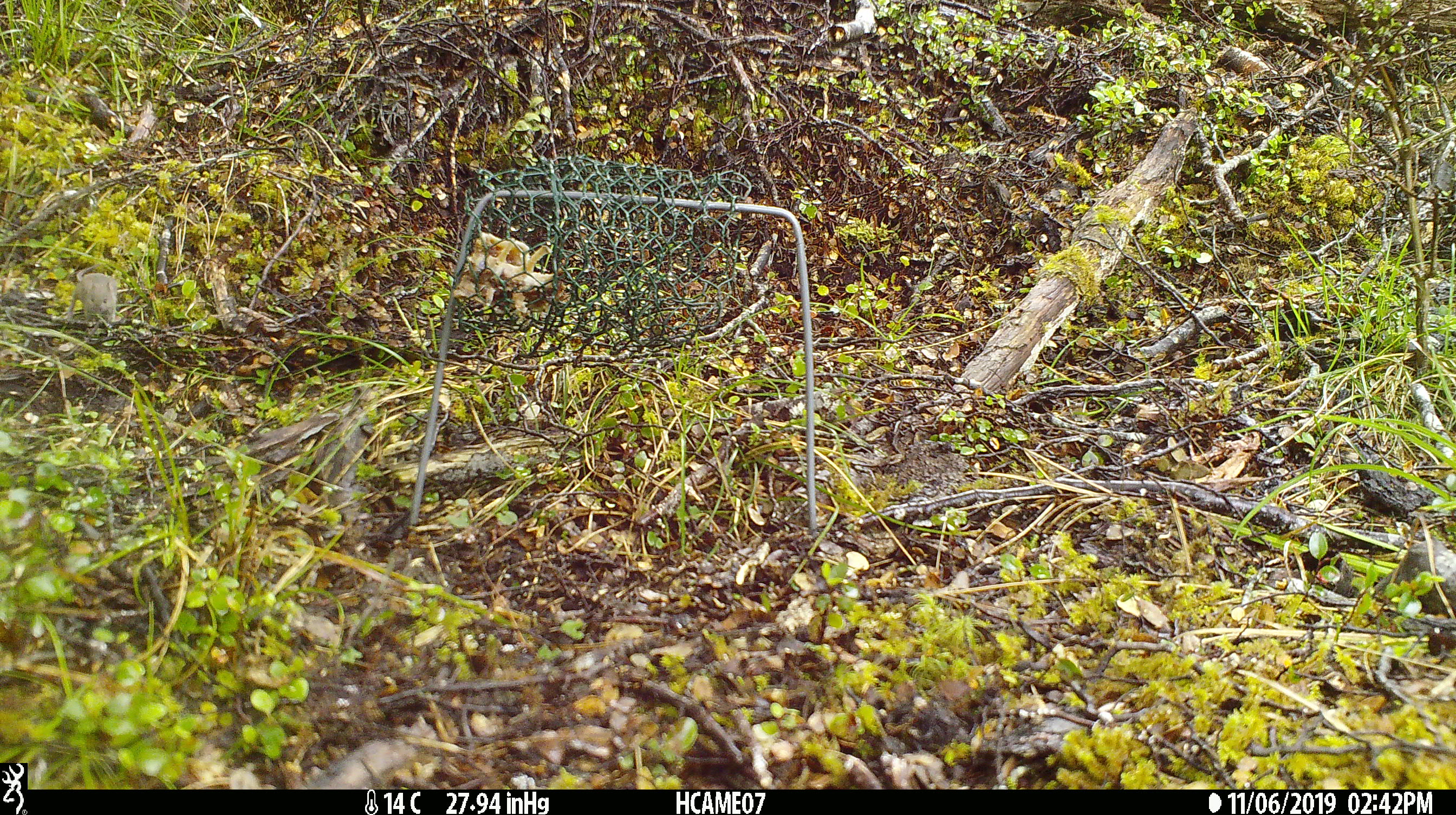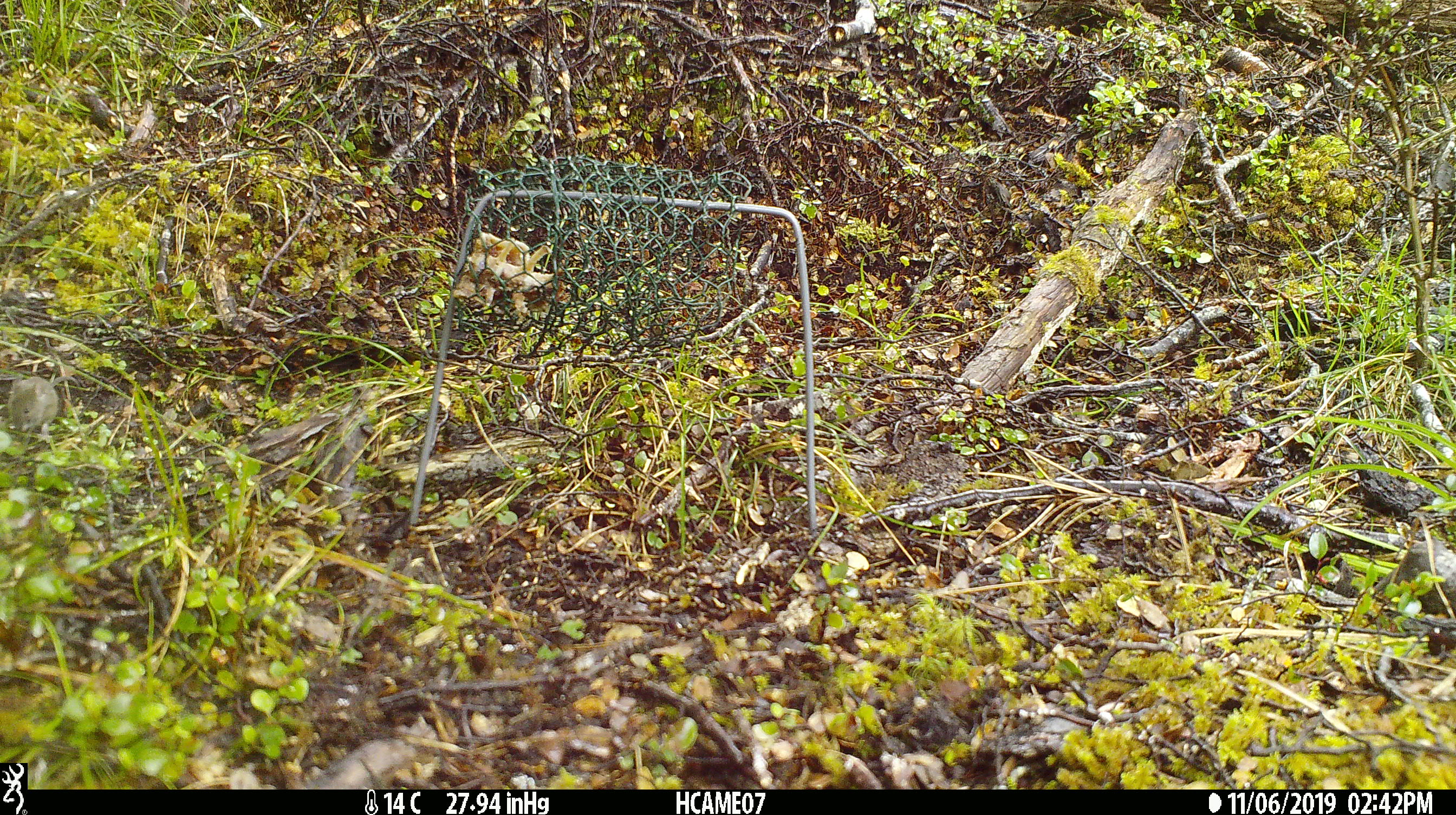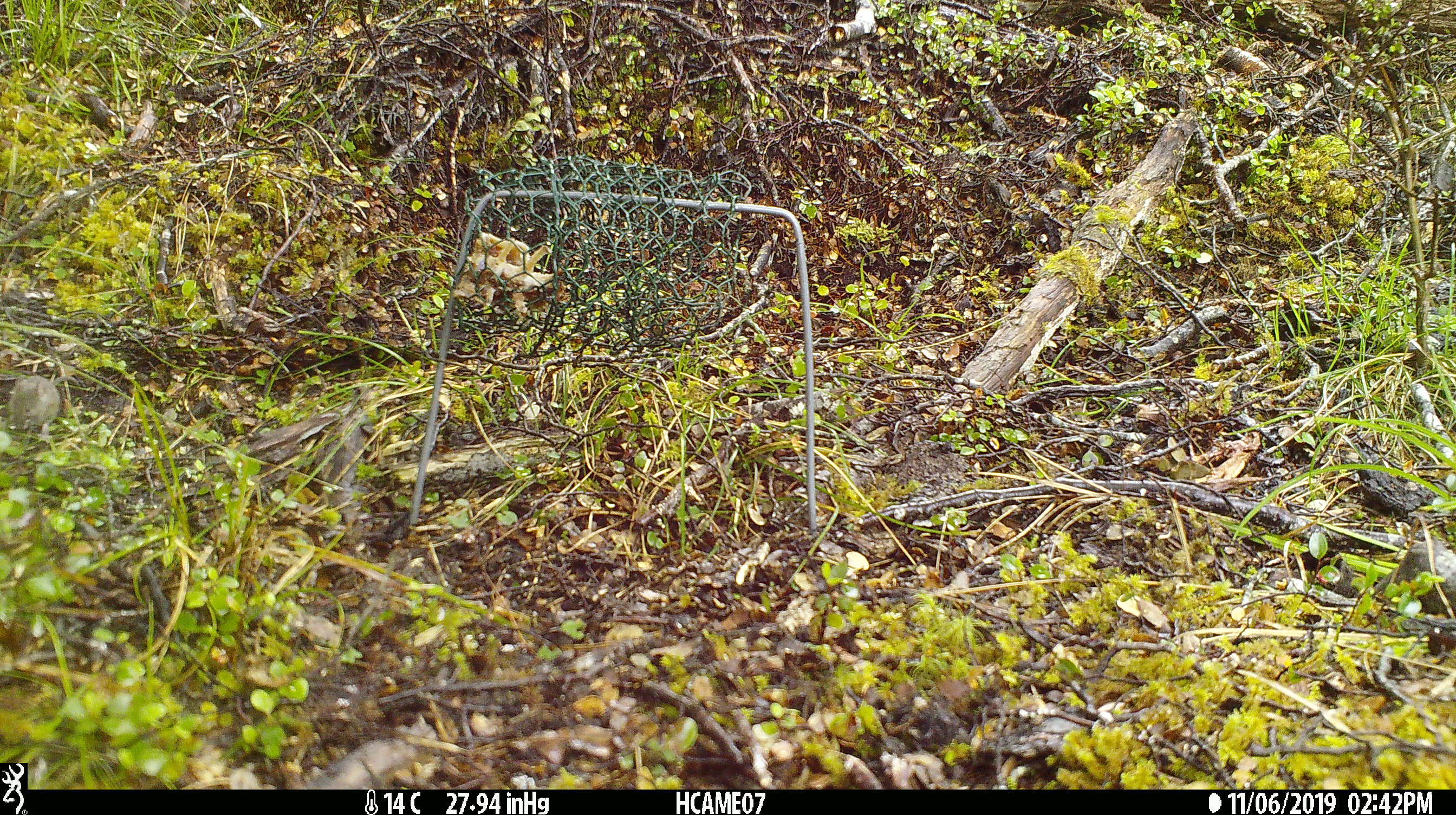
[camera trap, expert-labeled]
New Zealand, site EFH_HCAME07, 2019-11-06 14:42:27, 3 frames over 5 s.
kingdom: Animalia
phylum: Chordata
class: Mammalia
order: Rodentia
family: Muridae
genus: Mus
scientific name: Mus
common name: mouse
Mouse (Mus).